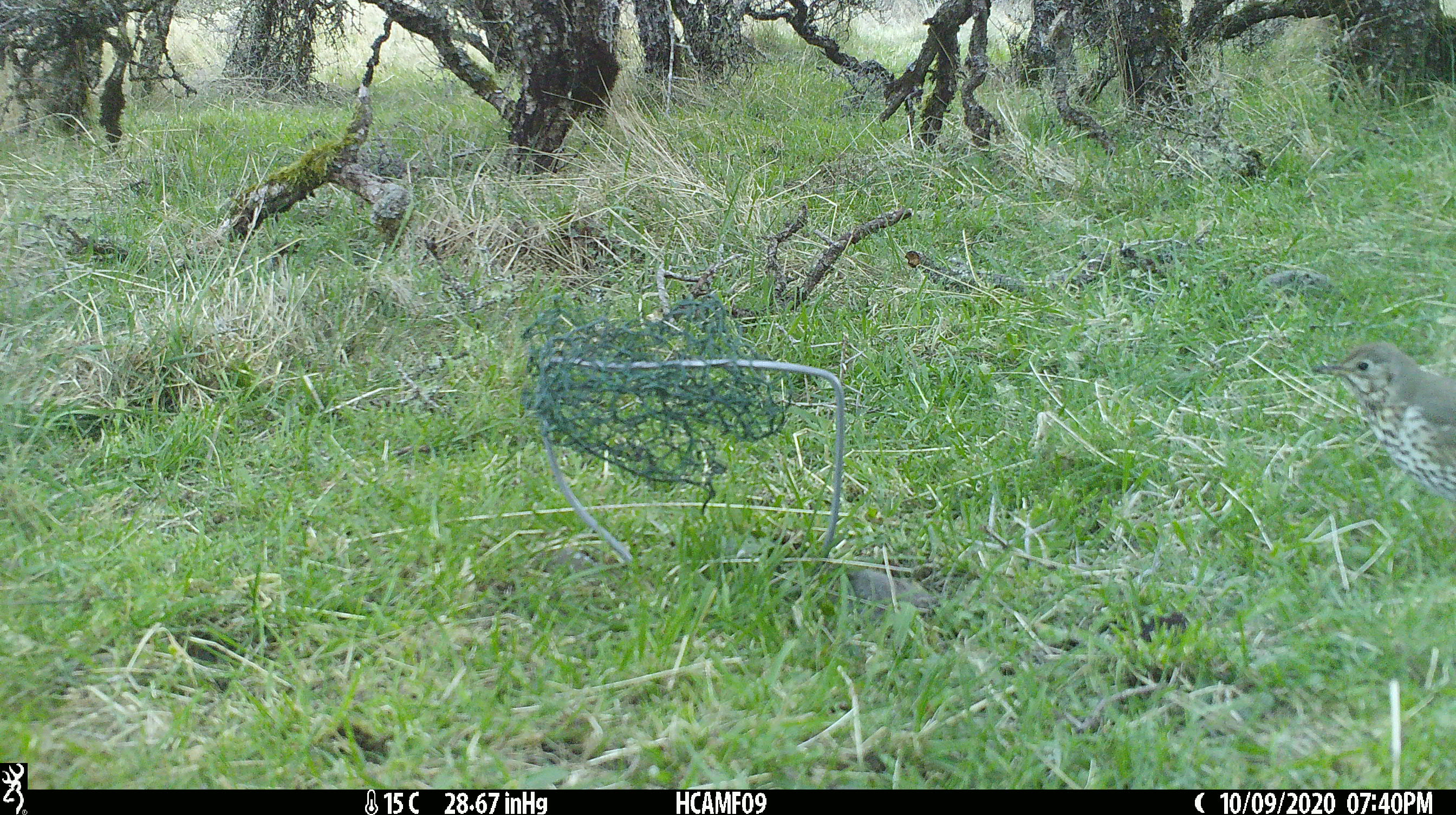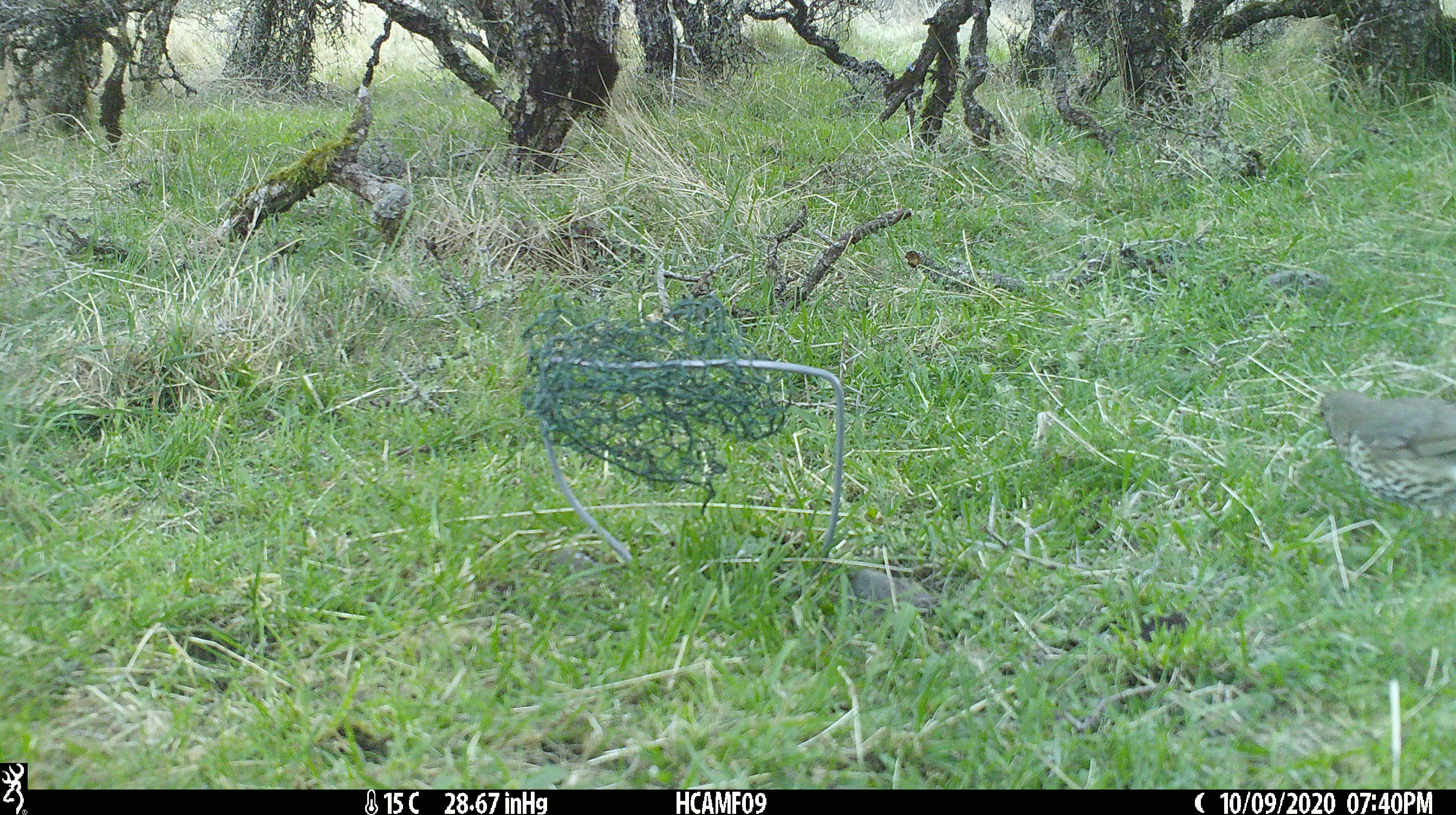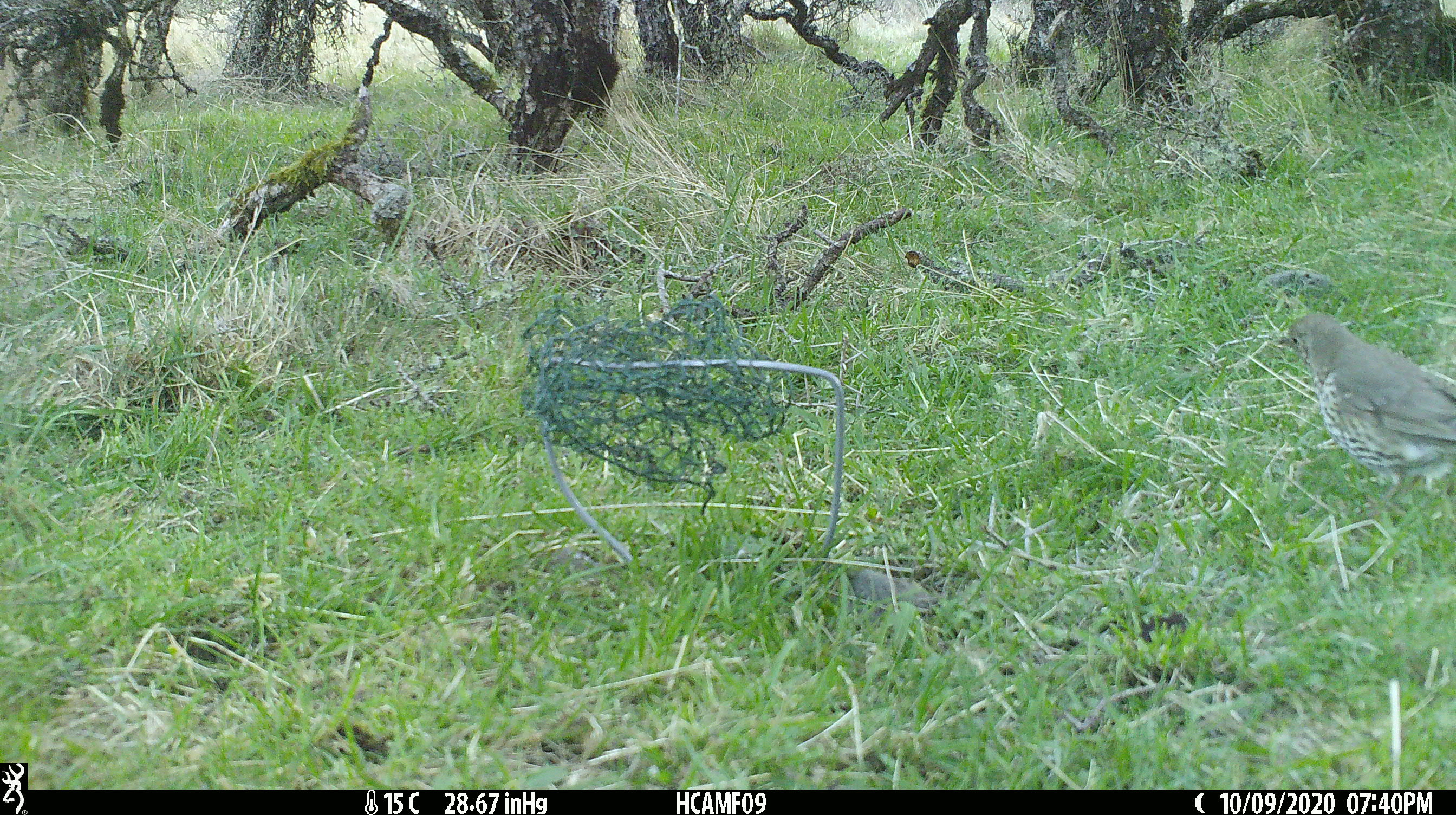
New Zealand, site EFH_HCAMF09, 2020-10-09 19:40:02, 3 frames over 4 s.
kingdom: Animalia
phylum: Chordata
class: Aves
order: Passeriformes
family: Turdidae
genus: Turdus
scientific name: Turdus philomelos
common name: song thrush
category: thrush